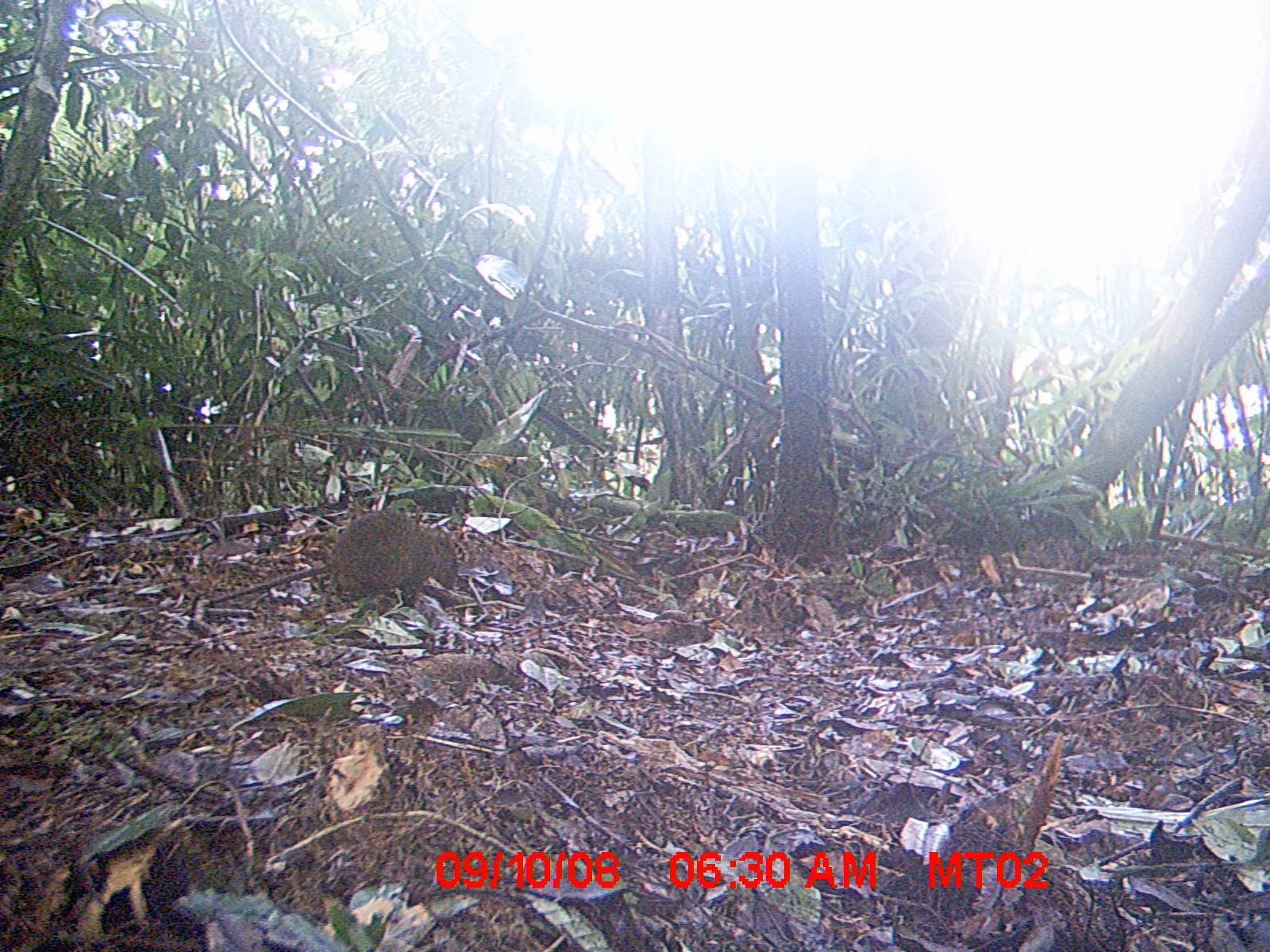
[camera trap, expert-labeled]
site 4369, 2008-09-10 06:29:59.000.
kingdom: Animalia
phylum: Chordata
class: Mammalia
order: Rodentia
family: Nesomyidae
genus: Nesomys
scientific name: Nesomys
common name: nesomys rodents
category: nesomys sp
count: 1